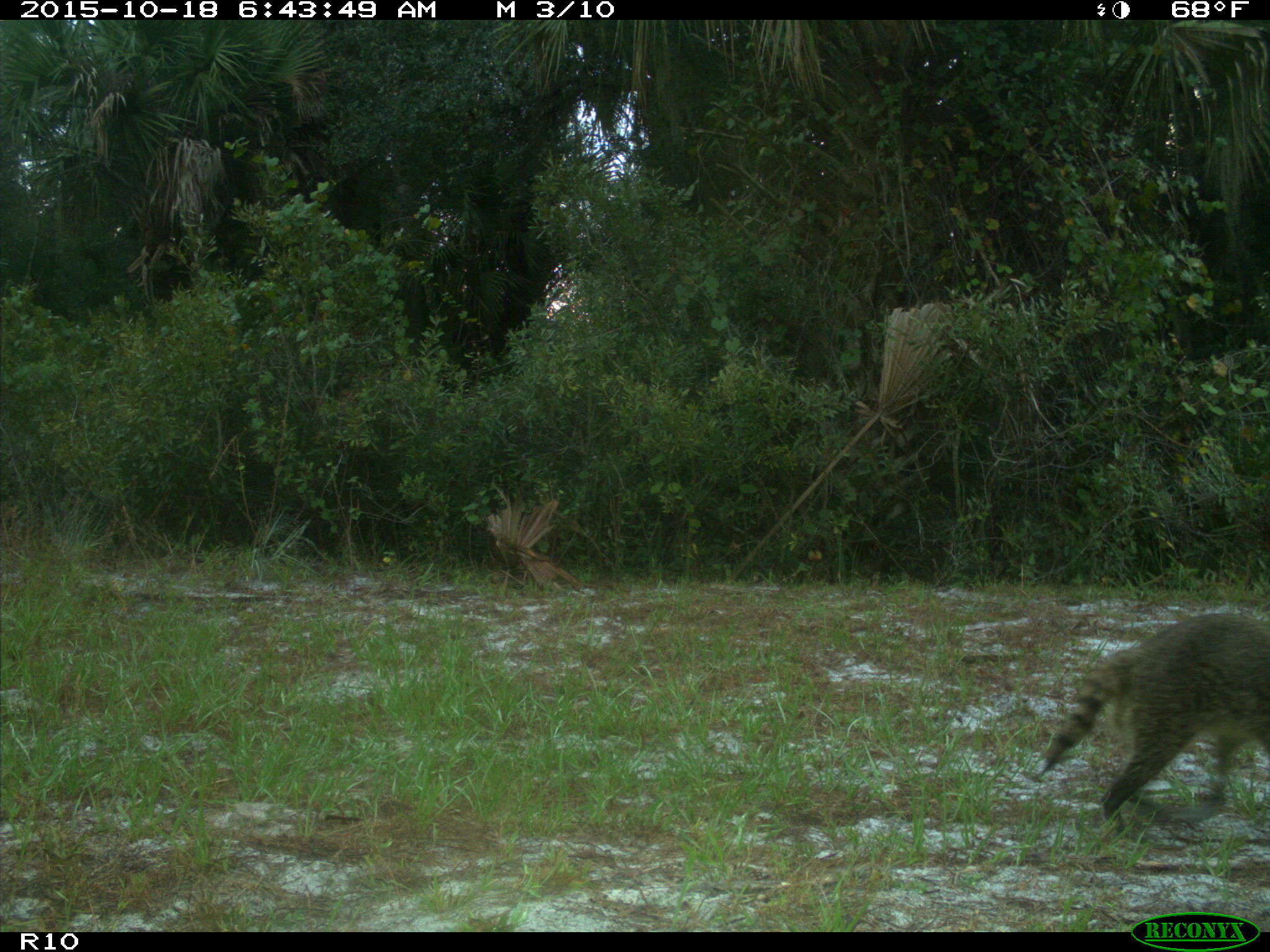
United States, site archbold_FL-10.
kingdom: Animalia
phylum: Chordata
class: Mammalia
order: Carnivora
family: Procyonidae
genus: Procyon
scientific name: Procyon lotor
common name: common raccoon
Procyon lotor (common raccoon).